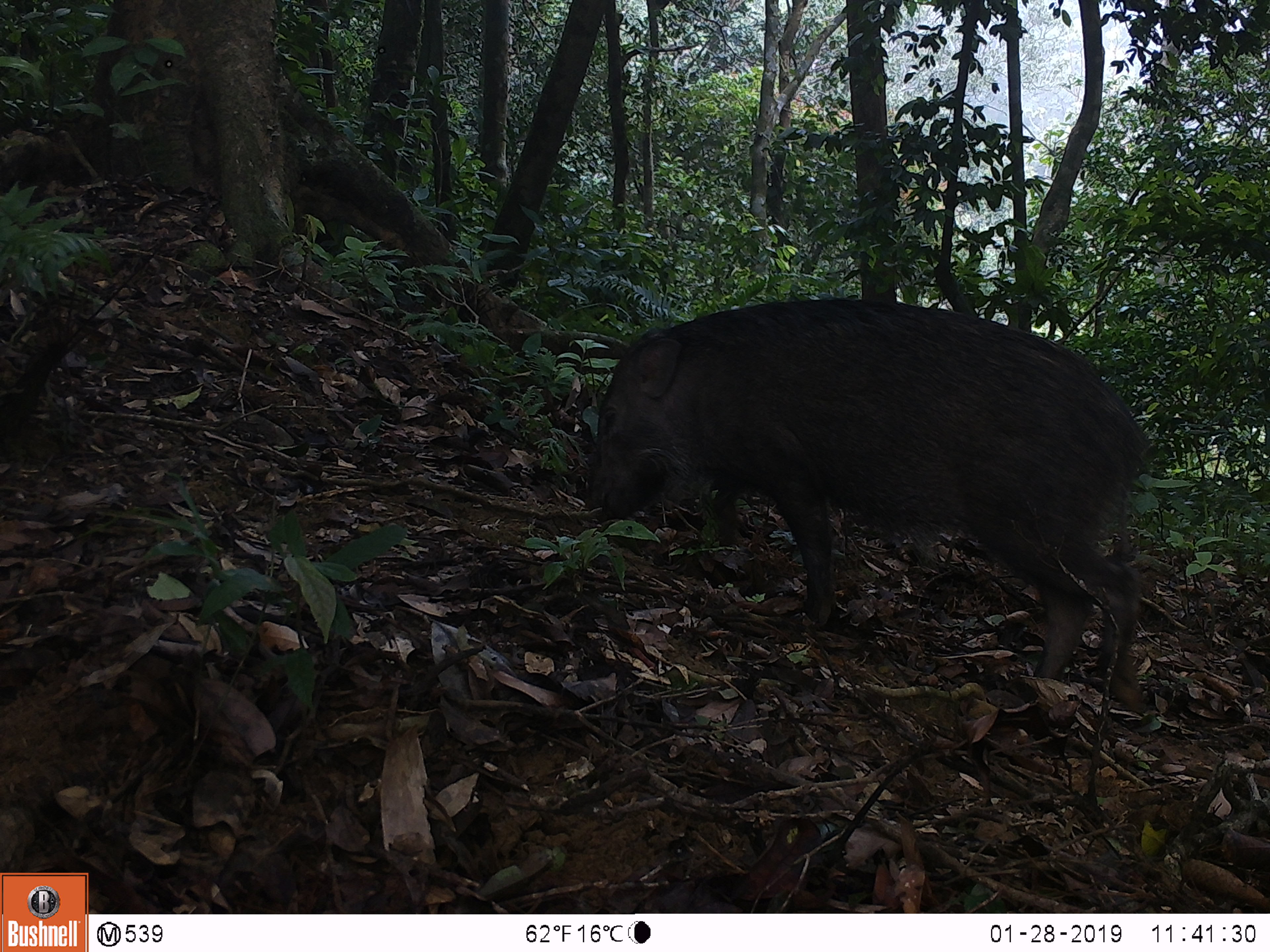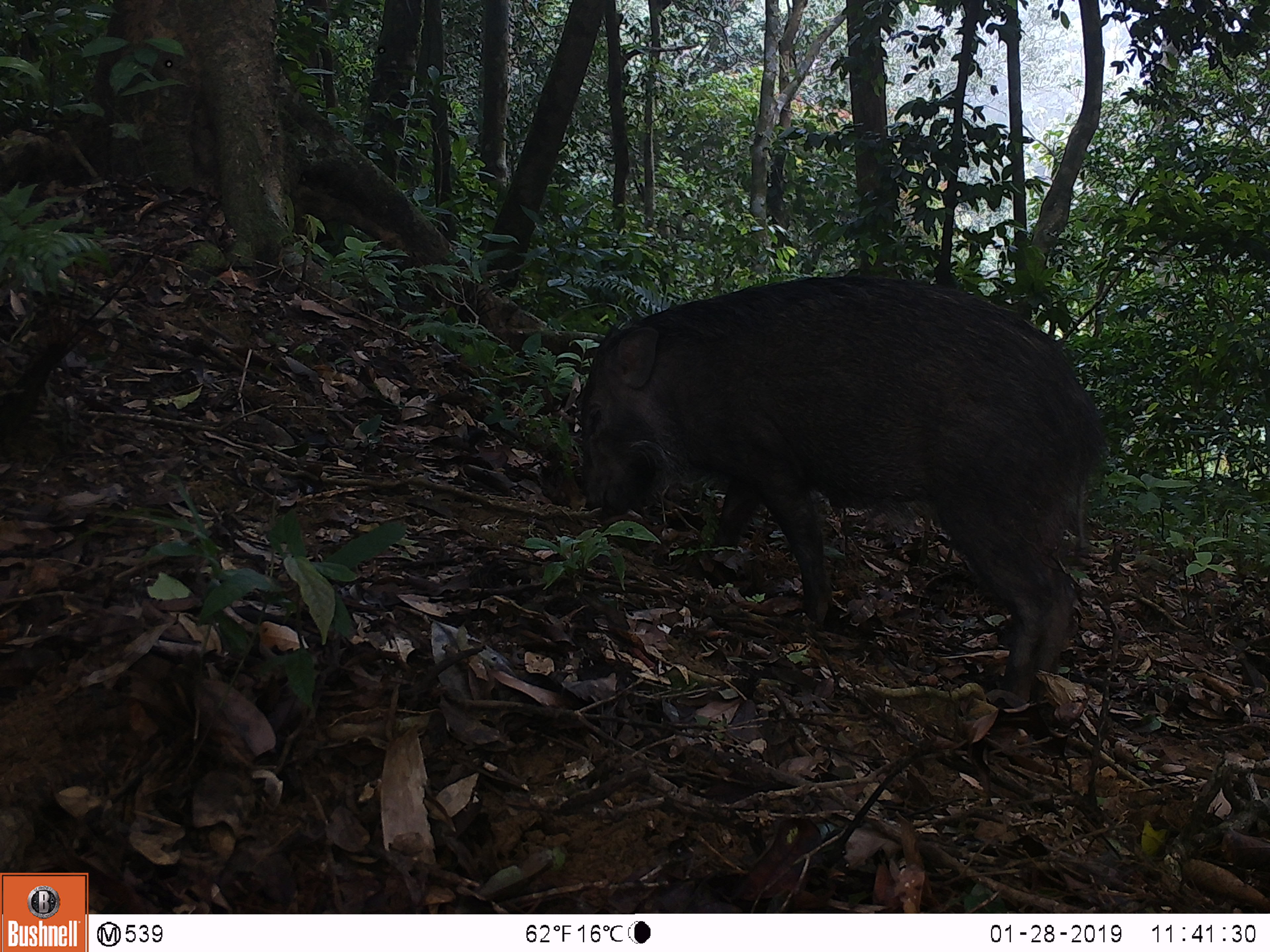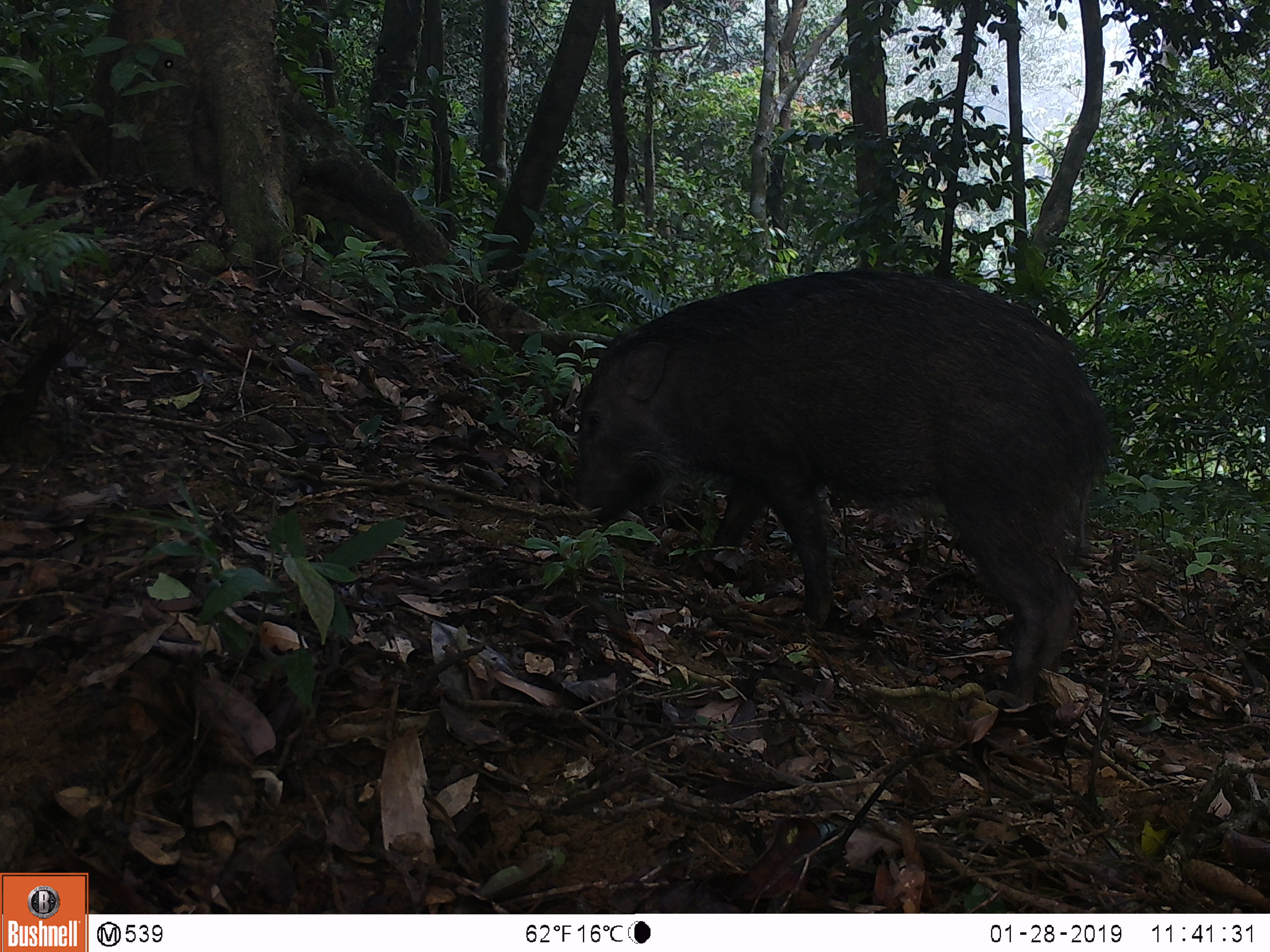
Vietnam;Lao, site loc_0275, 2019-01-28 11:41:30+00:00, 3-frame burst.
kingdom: Animalia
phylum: Chordata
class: Mammalia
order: Artiodactyla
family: Suidae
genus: Sus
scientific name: Sus scrofa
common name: eurasian wild pig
Eurasian wild pig (Sus scrofa). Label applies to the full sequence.